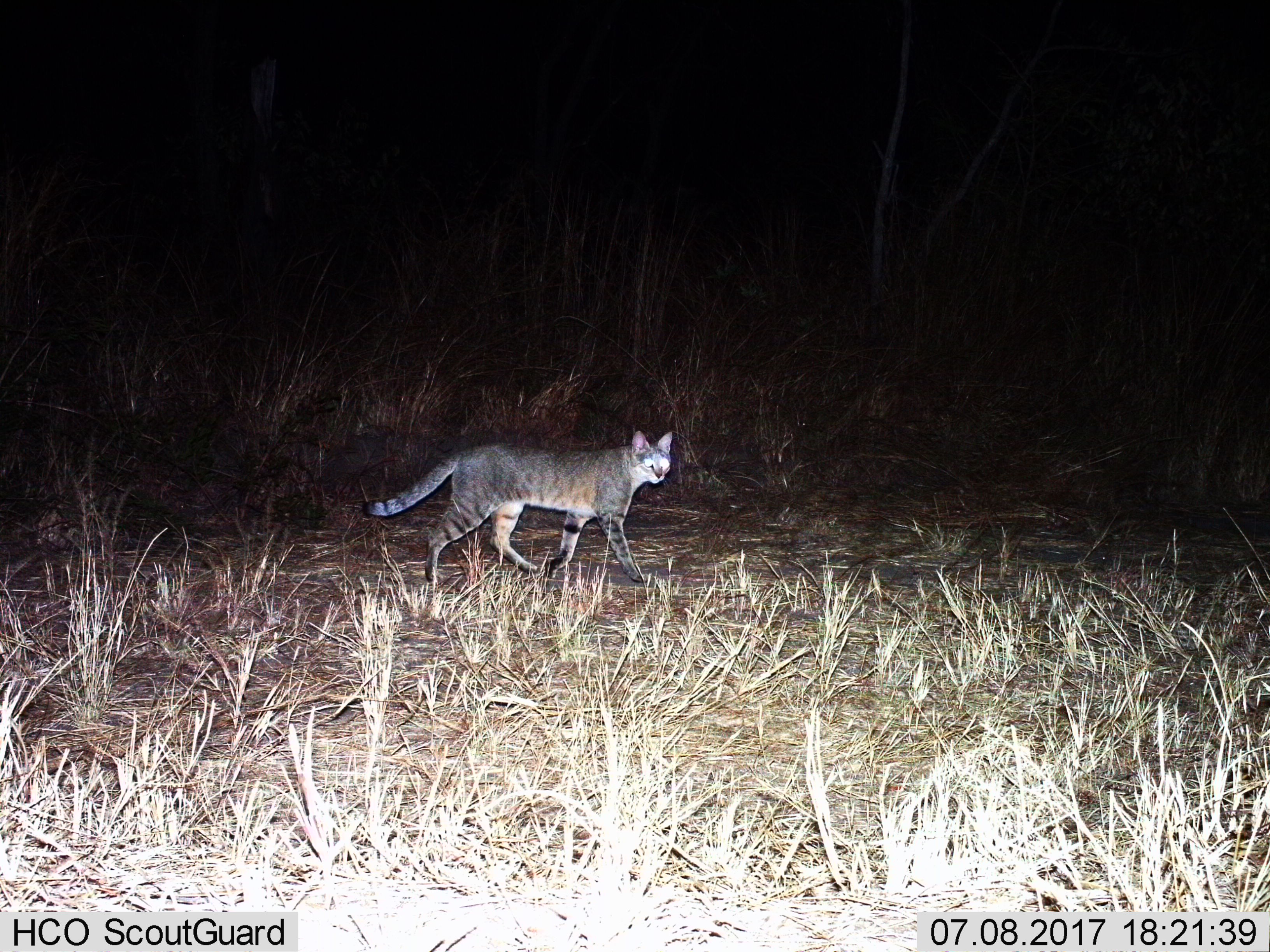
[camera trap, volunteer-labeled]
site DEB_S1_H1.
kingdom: Animalia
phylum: Chordata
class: Mammalia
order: Carnivora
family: Felidae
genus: Felis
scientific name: Felis lybica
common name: african wild cat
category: africanwildcat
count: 1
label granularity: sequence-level